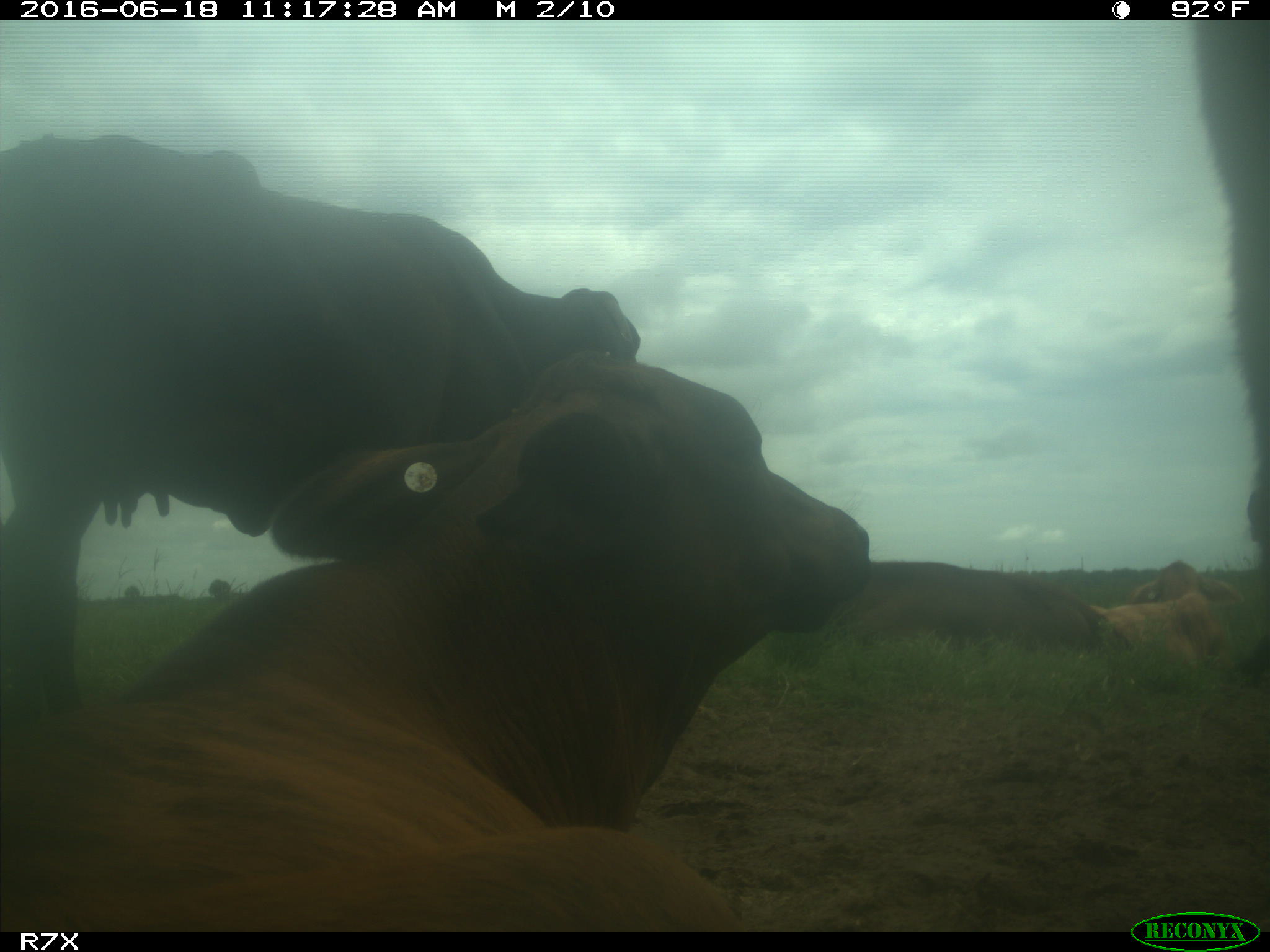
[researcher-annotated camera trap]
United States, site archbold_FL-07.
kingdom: Animalia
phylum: Chordata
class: Mammalia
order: Artiodactyla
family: Bovidae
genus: Bos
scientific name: Bos taurus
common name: domestic cow